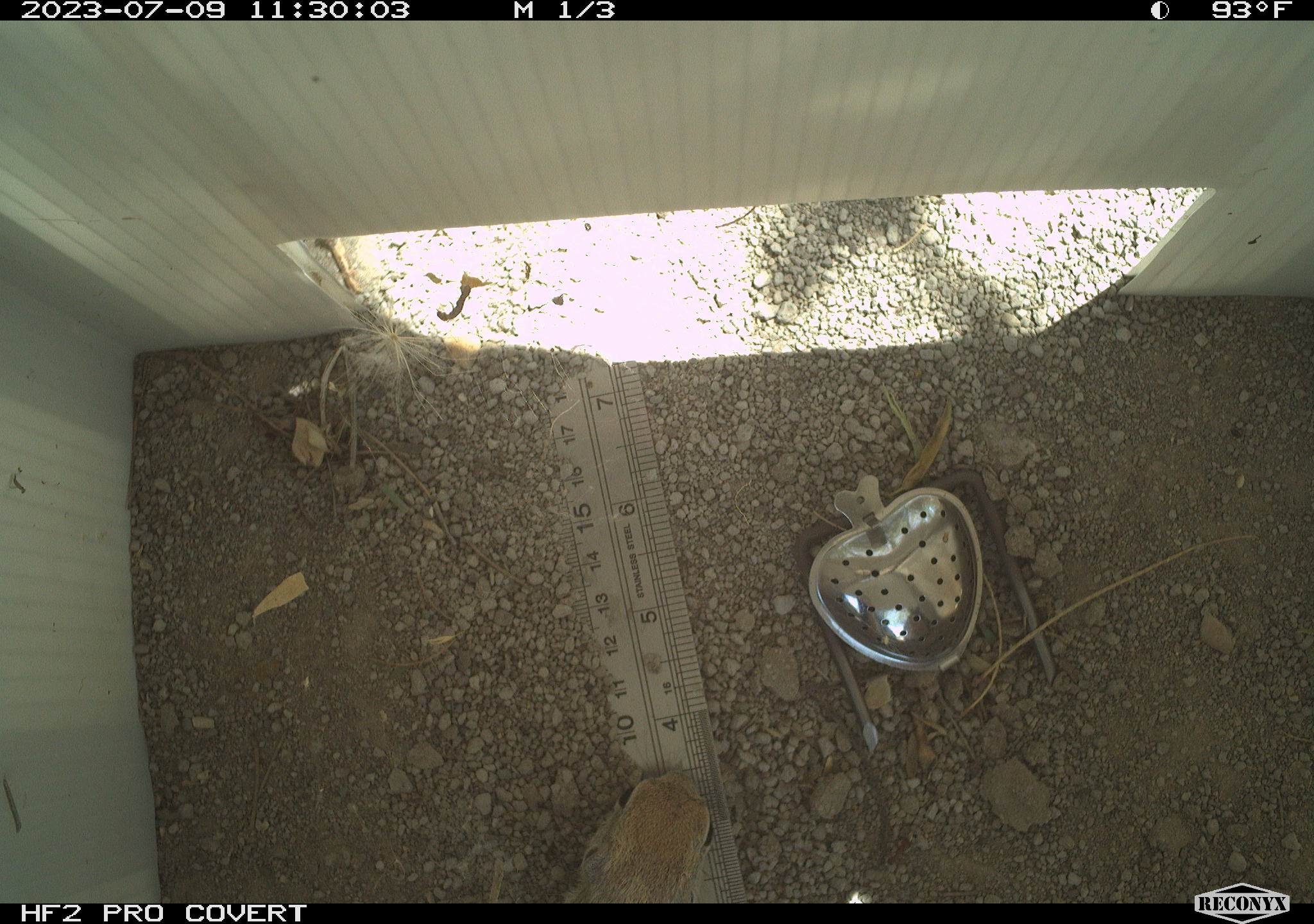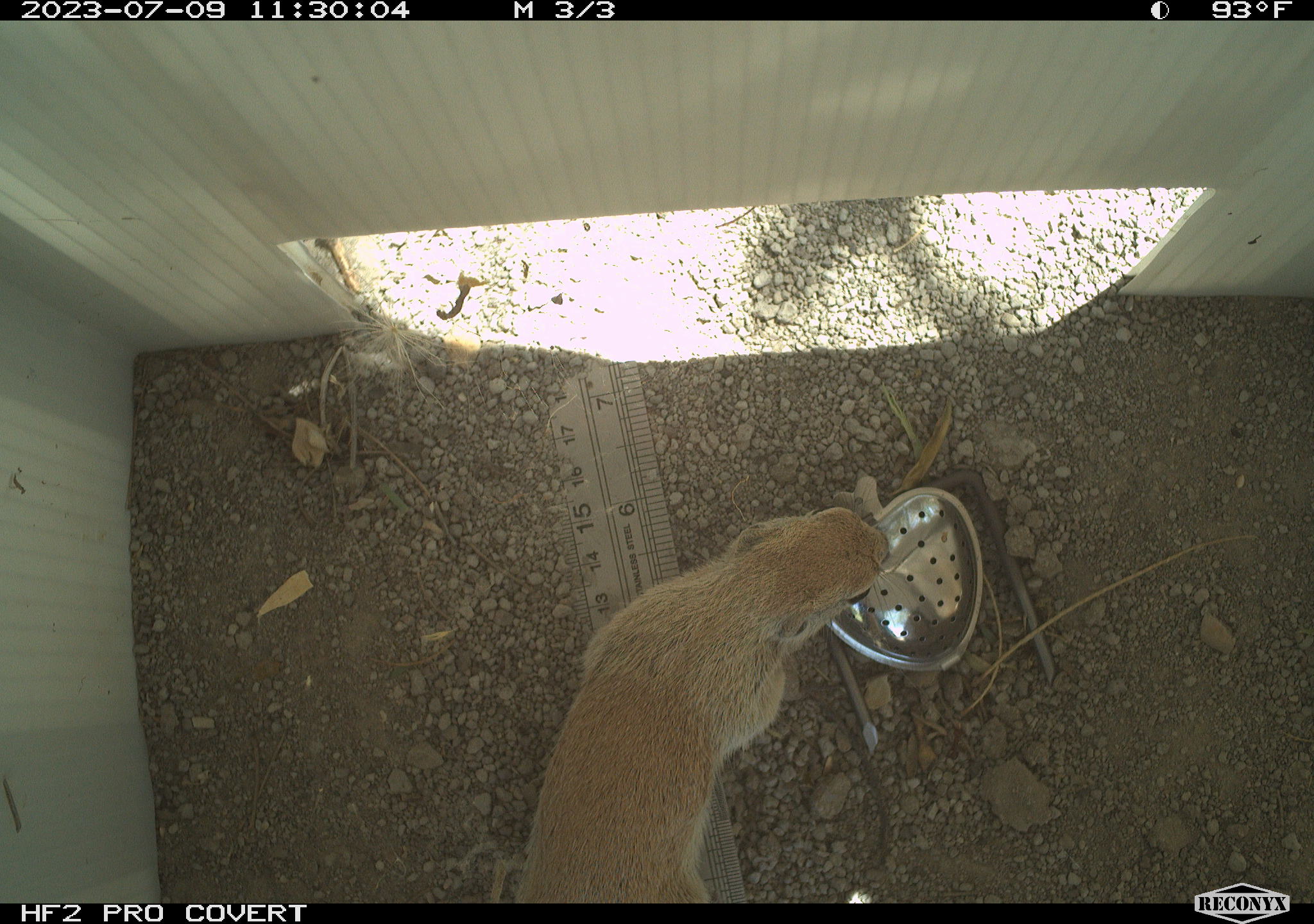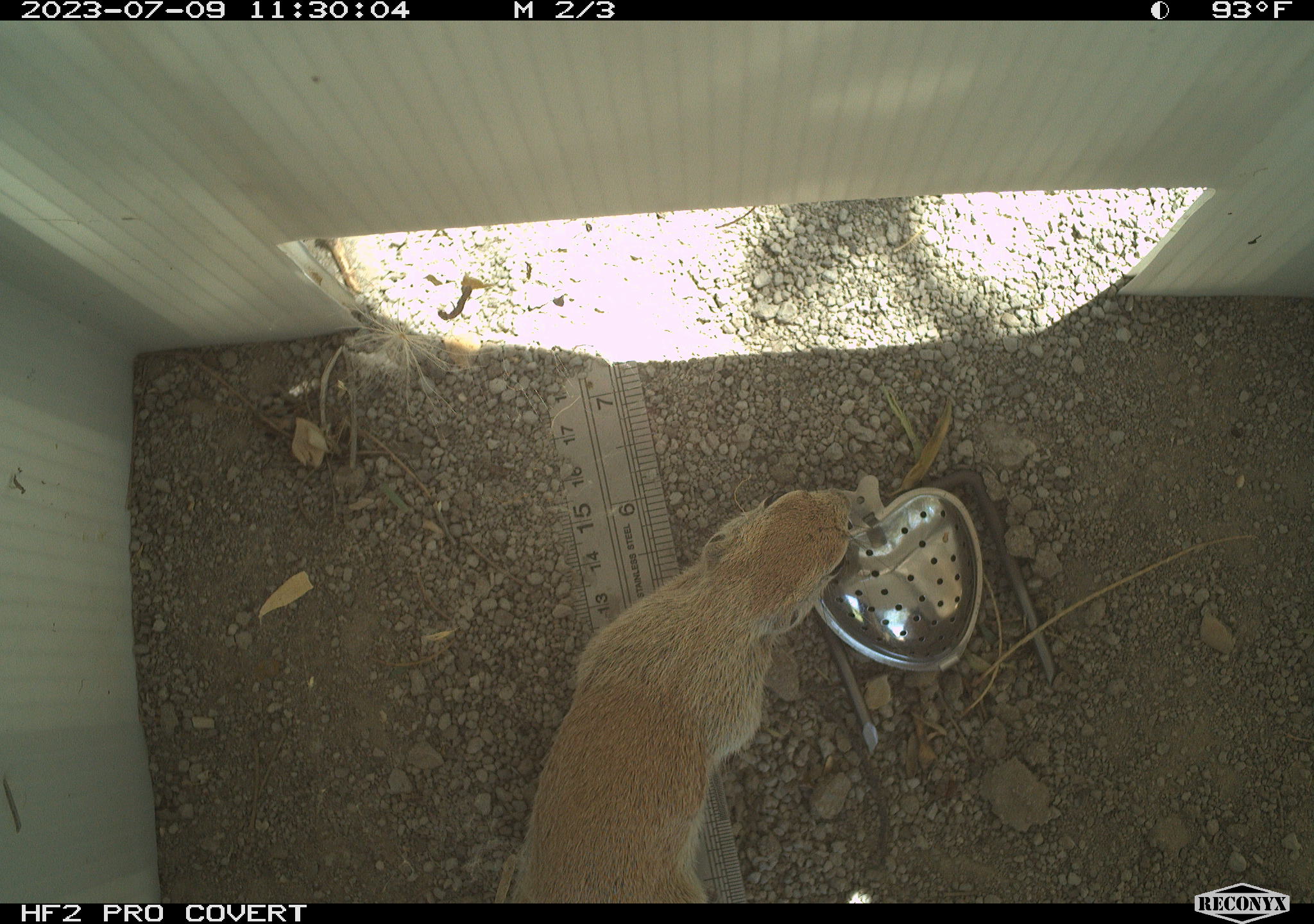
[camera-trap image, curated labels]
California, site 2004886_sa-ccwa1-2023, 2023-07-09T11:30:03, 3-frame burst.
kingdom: Animalia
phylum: Chordata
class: Mammalia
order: Rodentia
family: Sciuridae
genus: Xerospermophilus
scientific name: Xerospermophilus tereticaudus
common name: round-tailed ground squirrel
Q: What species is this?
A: Round-tailed ground squirrel (Xerospermophilus tereticaudus).